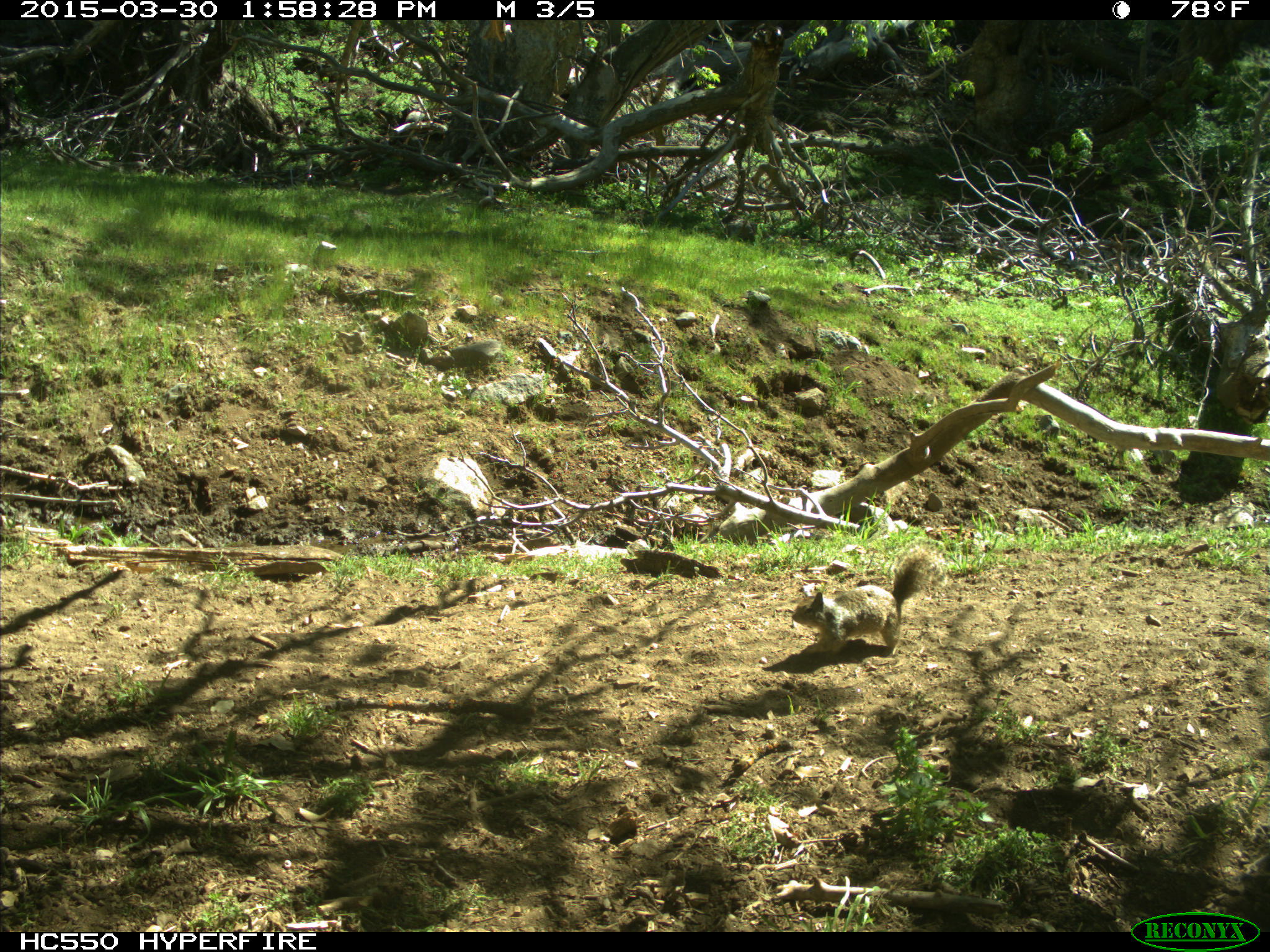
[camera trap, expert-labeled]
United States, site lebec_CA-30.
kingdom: Animalia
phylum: Chordata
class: Mammalia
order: Rodentia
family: Sciuridae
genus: Otospermophilus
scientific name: Otospermophilus beecheyi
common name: california ground squirrel